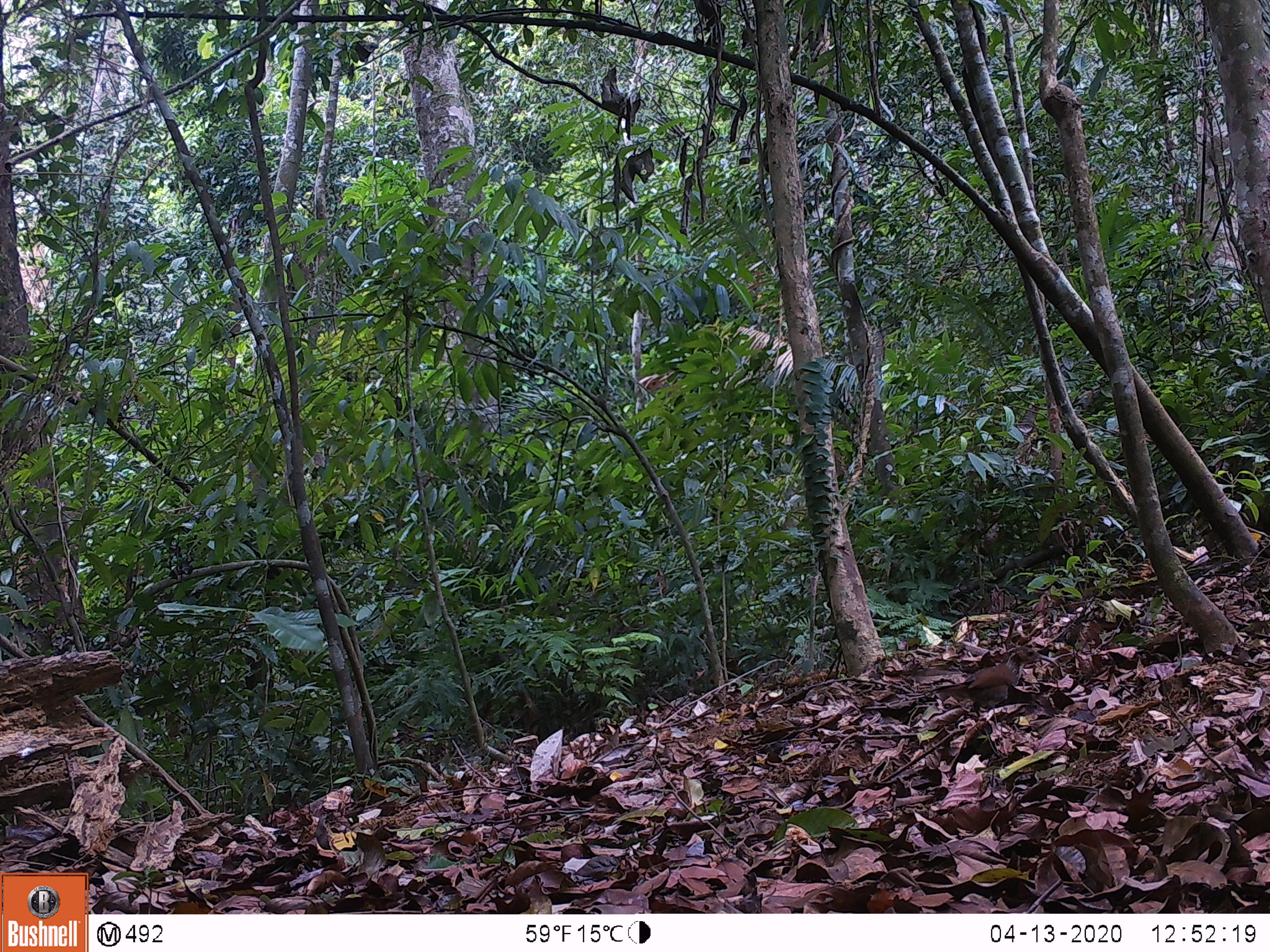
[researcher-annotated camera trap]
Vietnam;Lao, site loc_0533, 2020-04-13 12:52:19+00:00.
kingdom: Animalia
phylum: Chordata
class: Aves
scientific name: Aves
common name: bird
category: unidentified bird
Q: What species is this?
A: Unidentified bird (bird) (Aves).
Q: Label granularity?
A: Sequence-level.